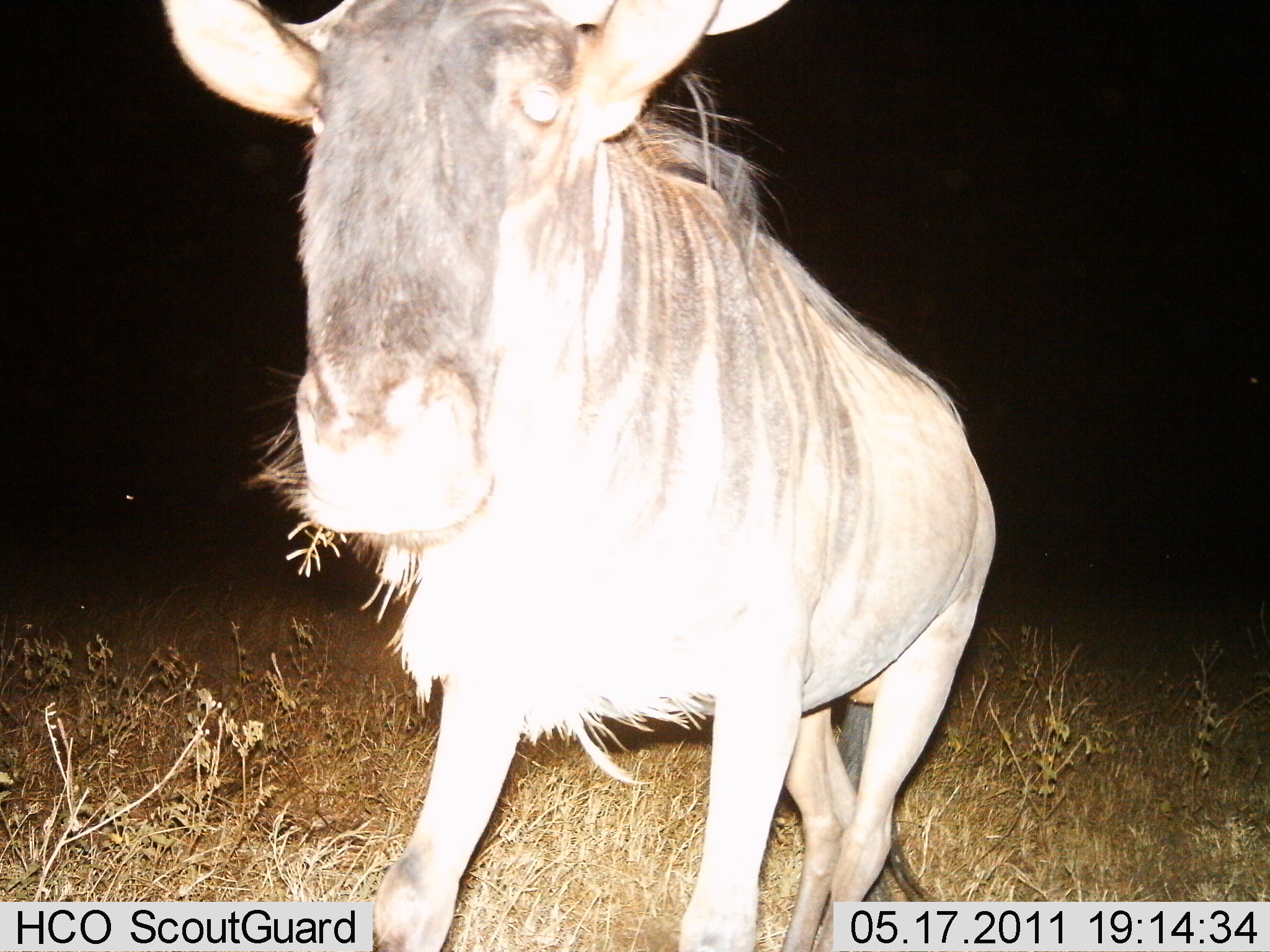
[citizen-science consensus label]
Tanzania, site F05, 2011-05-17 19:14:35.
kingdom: Animalia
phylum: Chordata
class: Mammalia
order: Artiodactyla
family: Bovidae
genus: Connochaetes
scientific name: Connochaetes taurinus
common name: blue wildebeest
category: wildebeest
Wildebeest (blue wildebeest) (Connochaetes taurinus), count 1. Behavior (volunteer vote fractions): standing 42%, resting 0%, moving 33%, interacting 17%. Young present (vote fraction): 0%. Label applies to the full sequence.